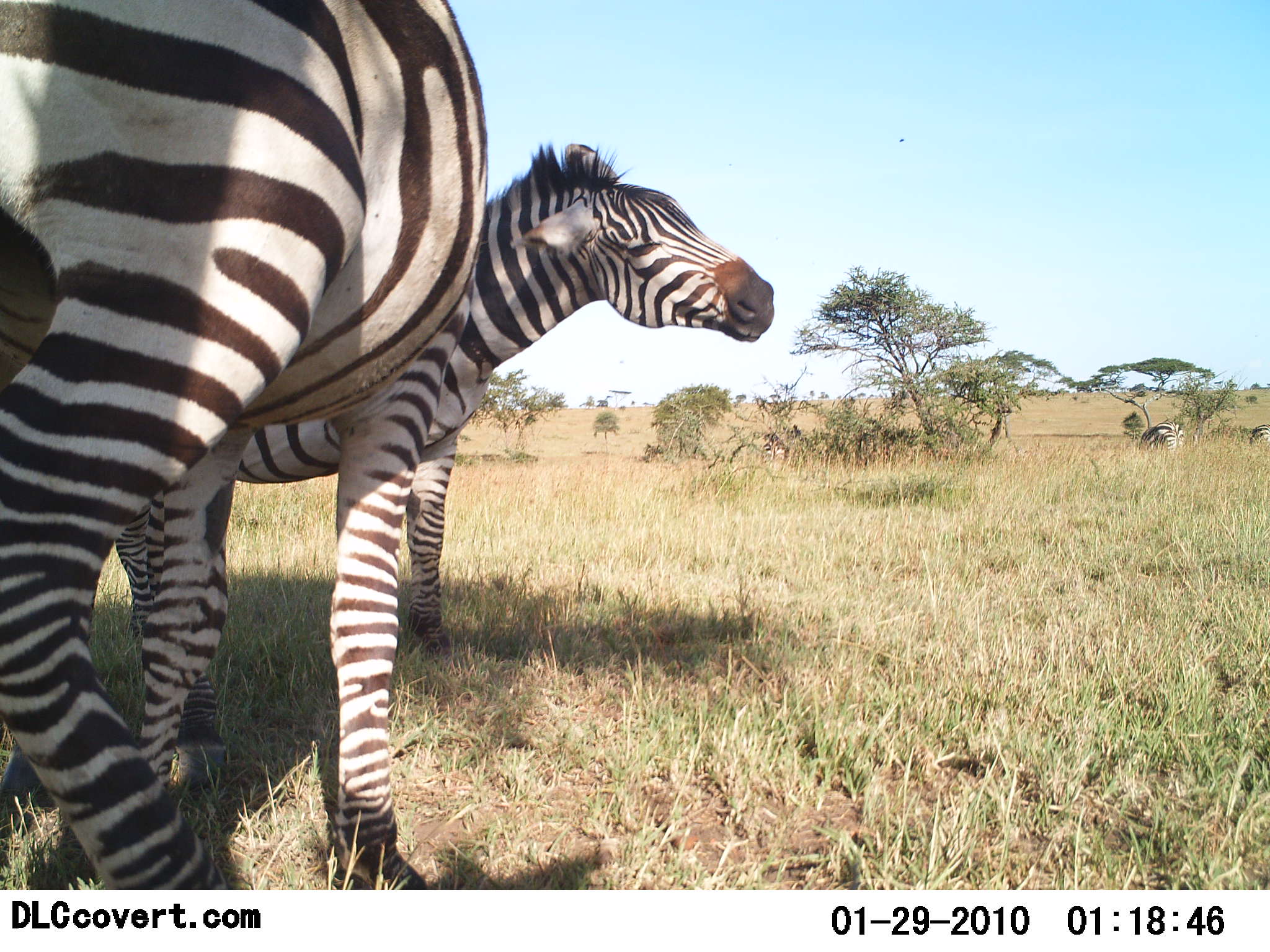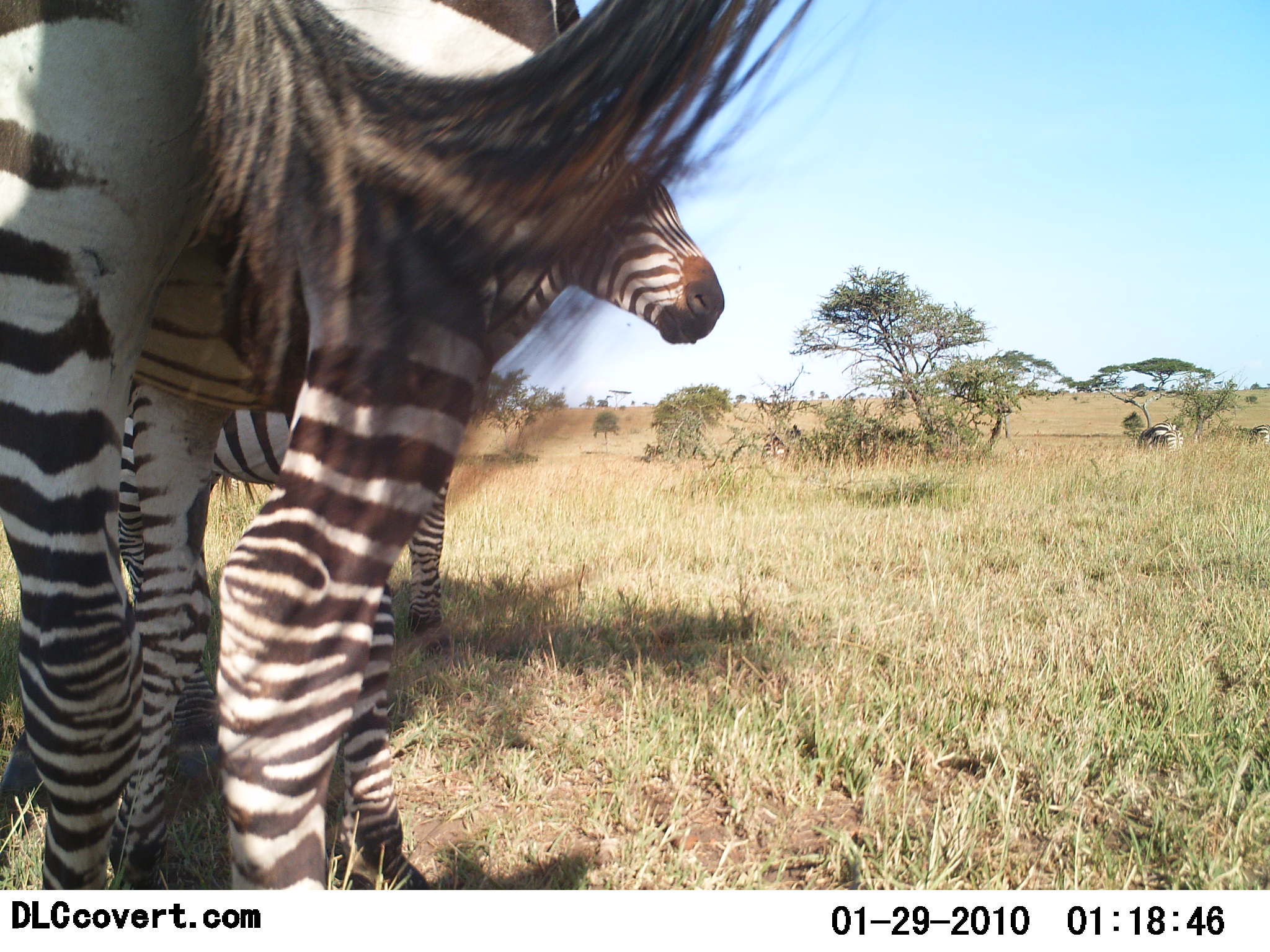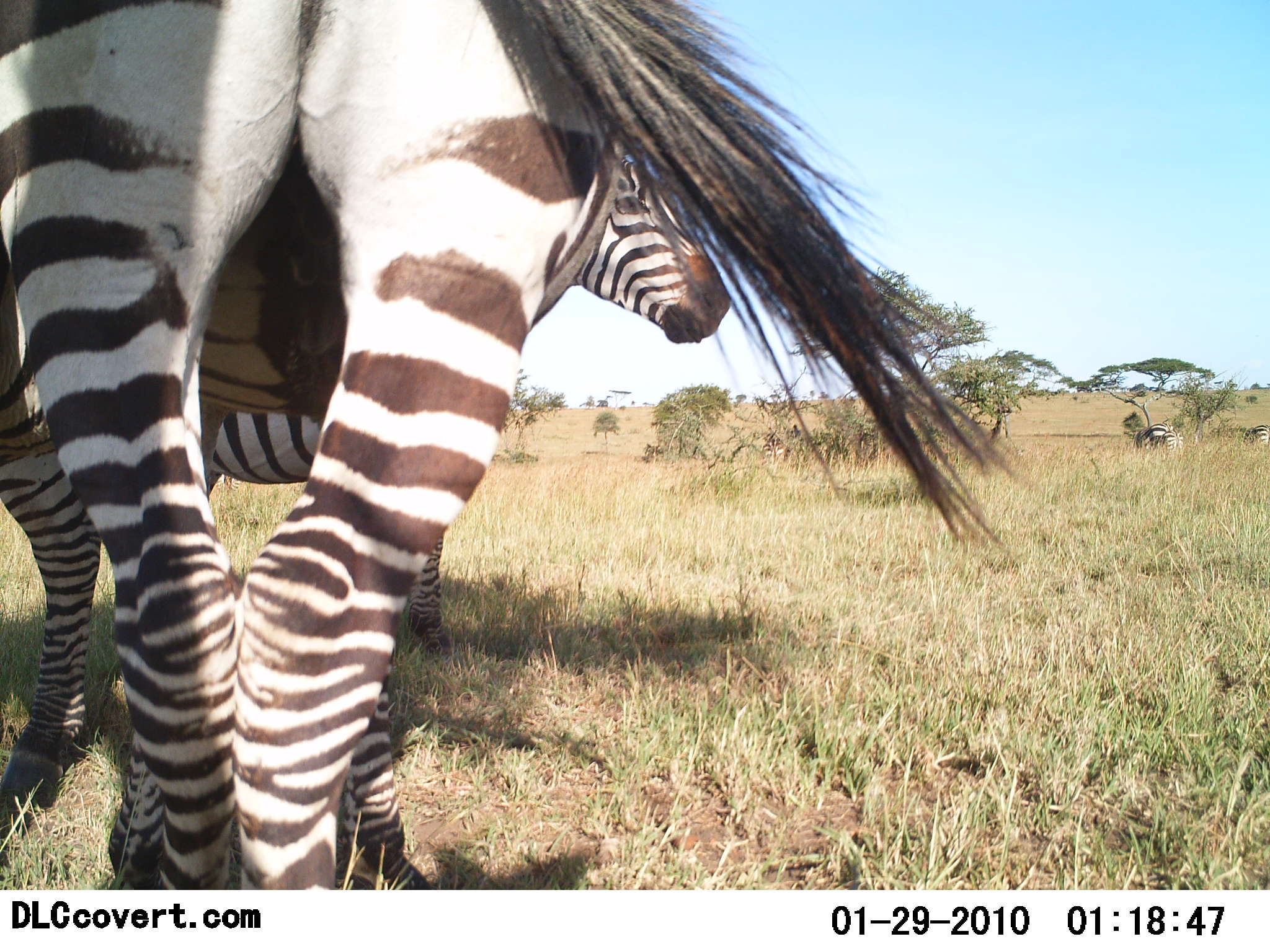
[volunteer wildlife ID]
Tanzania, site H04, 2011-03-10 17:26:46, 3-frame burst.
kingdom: Animalia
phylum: Chordata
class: Mammalia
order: Perissodactyla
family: Equidae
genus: Equus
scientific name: Equus quagga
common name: plains zebra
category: zebra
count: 4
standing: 100%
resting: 0%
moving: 30%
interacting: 10%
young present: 0%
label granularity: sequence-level